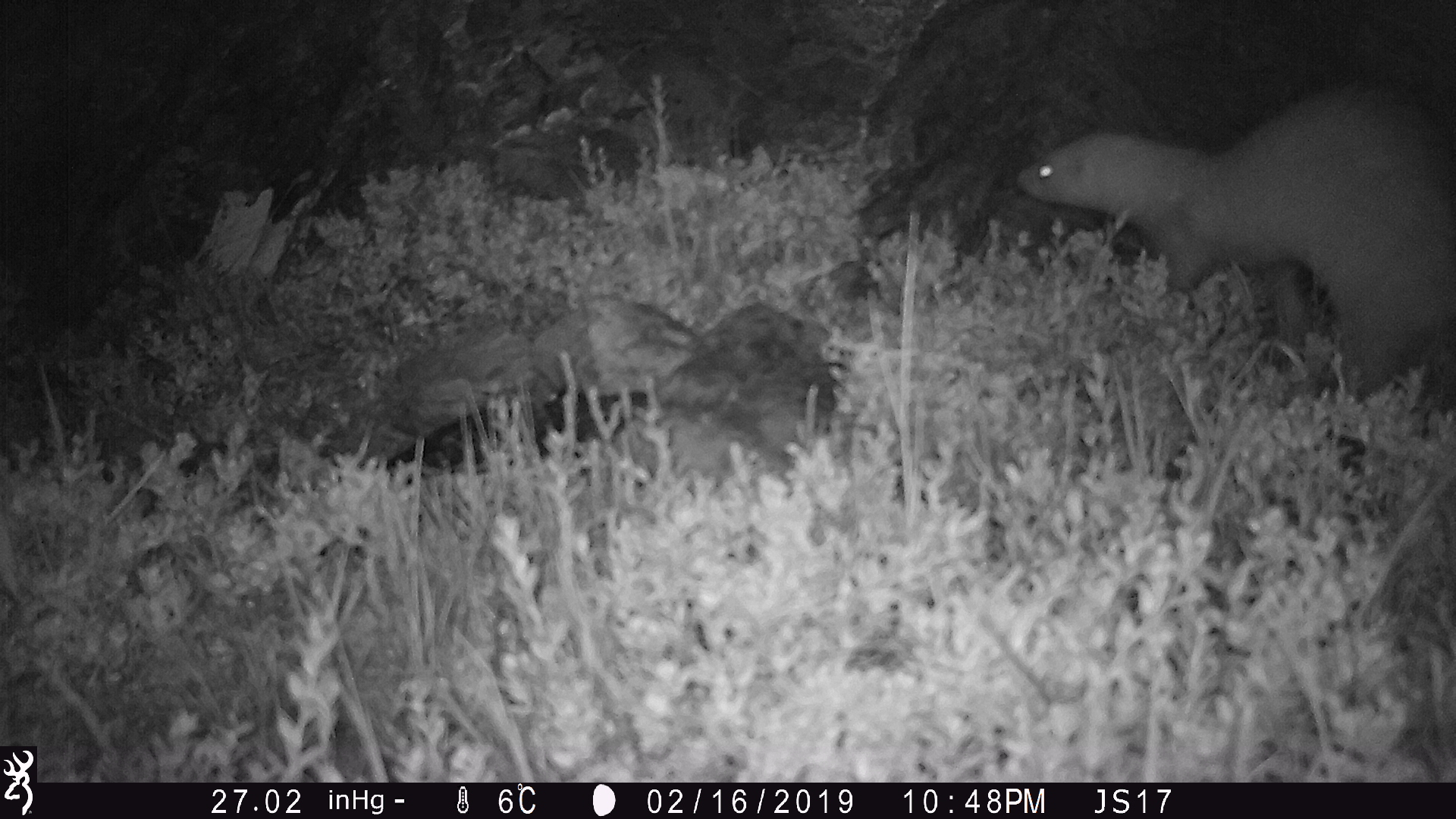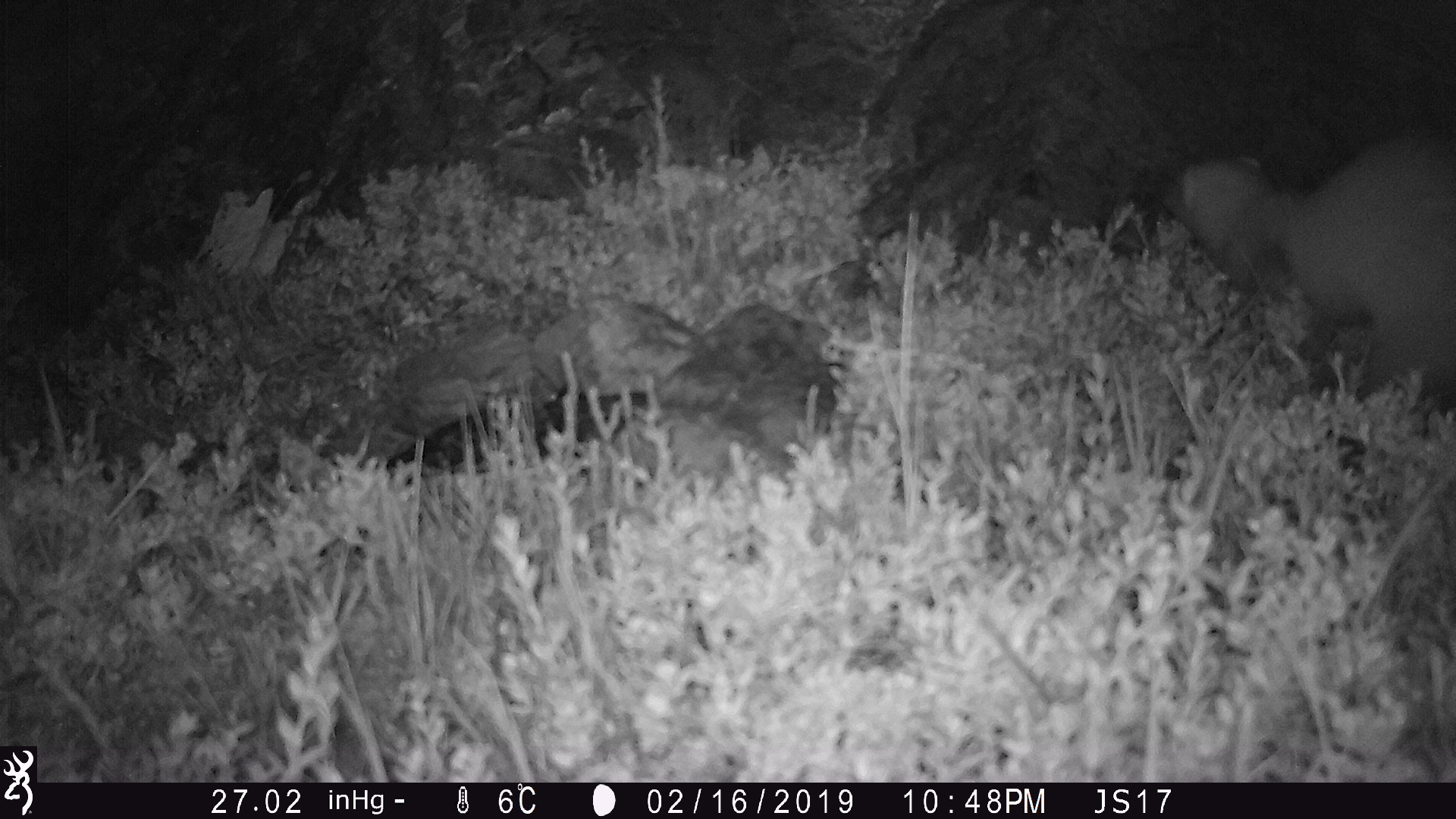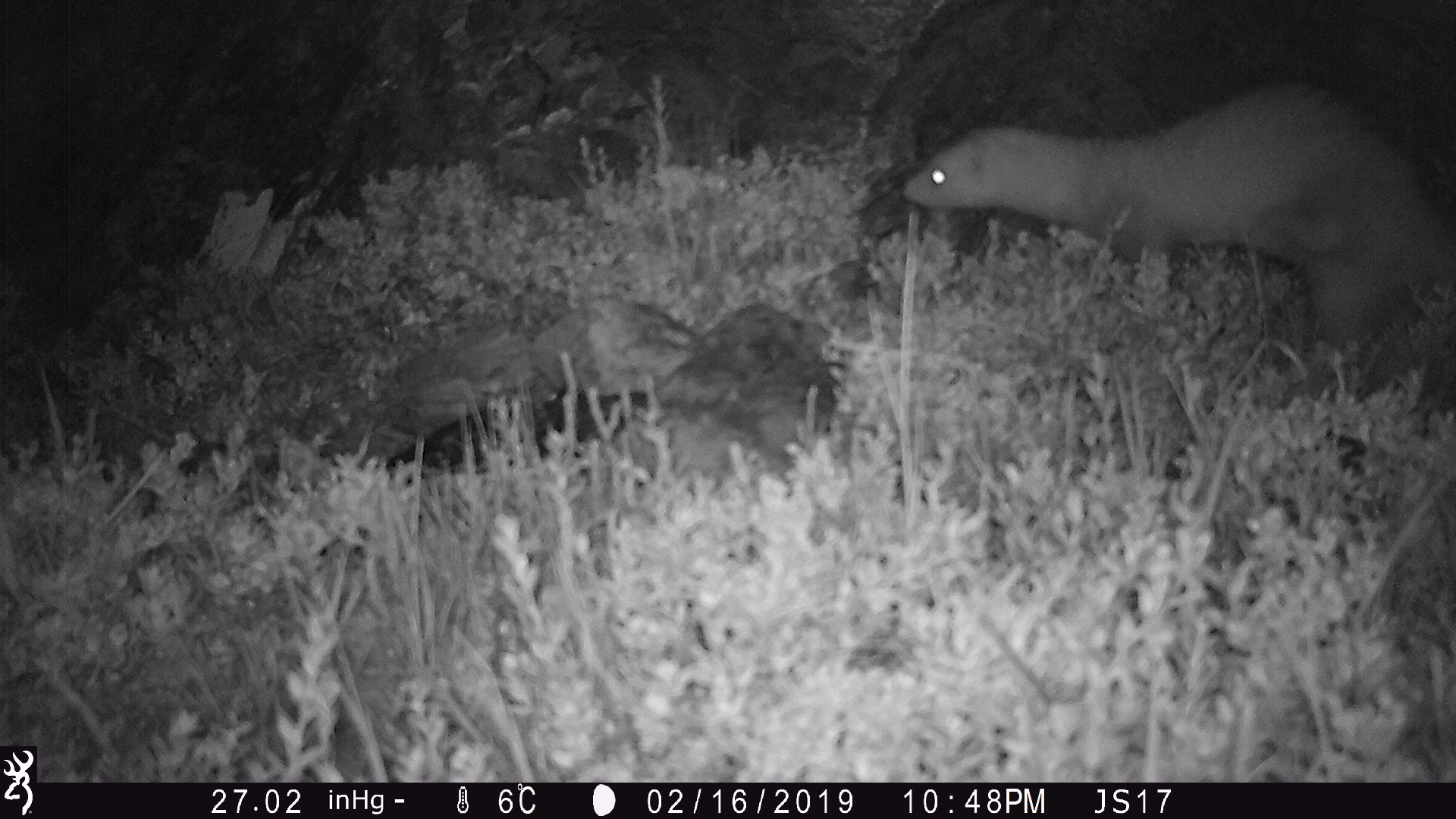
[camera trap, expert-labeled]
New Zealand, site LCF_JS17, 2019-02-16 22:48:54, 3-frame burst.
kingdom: Animalia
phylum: Chordata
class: Mammalia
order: Carnivora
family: Mustelidae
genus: Mustela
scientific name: Mustela furo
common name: ferret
Ferret (Mustela furo).